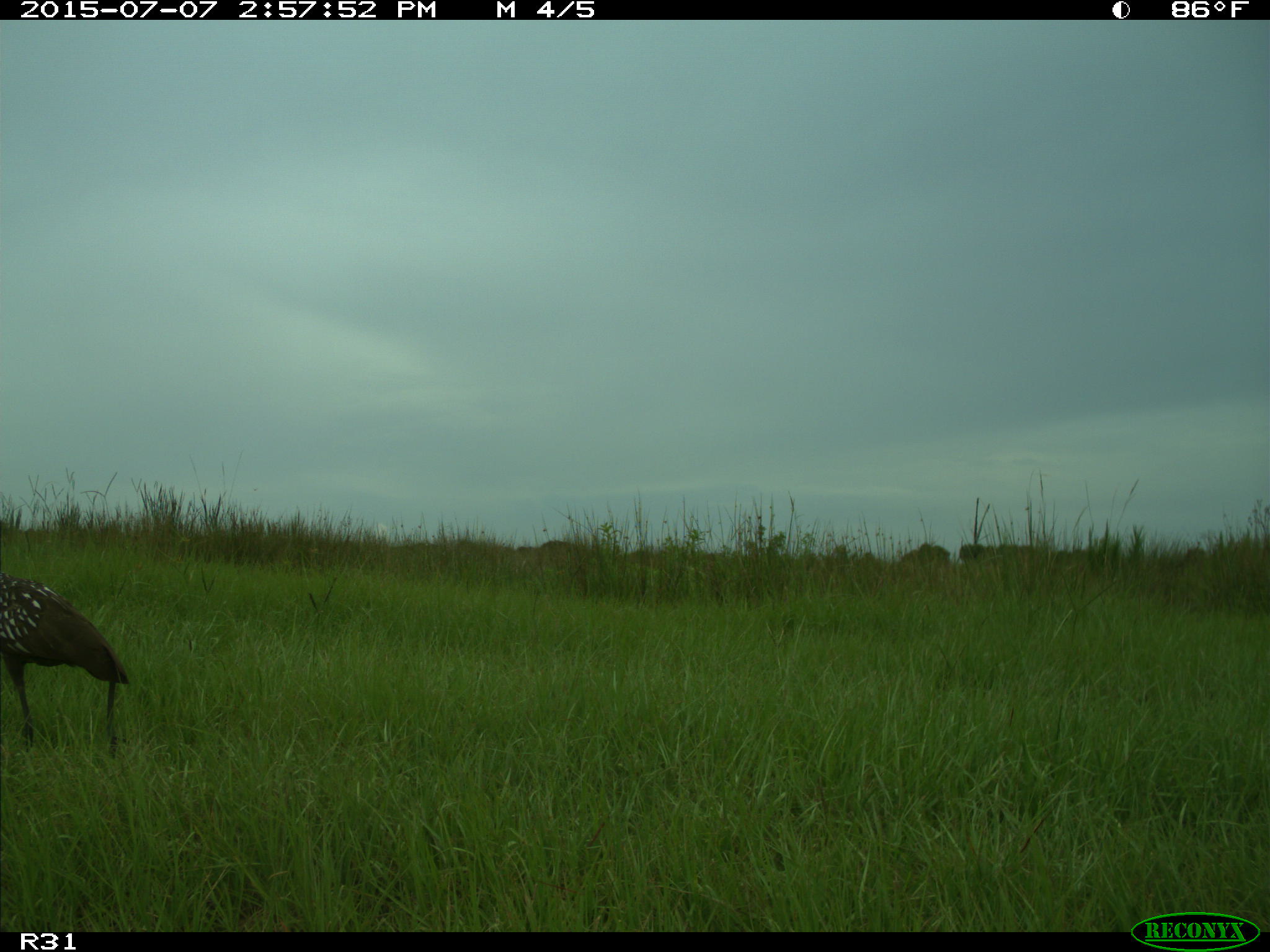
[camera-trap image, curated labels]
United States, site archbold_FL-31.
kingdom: Animalia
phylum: Chordata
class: Aves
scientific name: Aves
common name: birds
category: unidentified bird